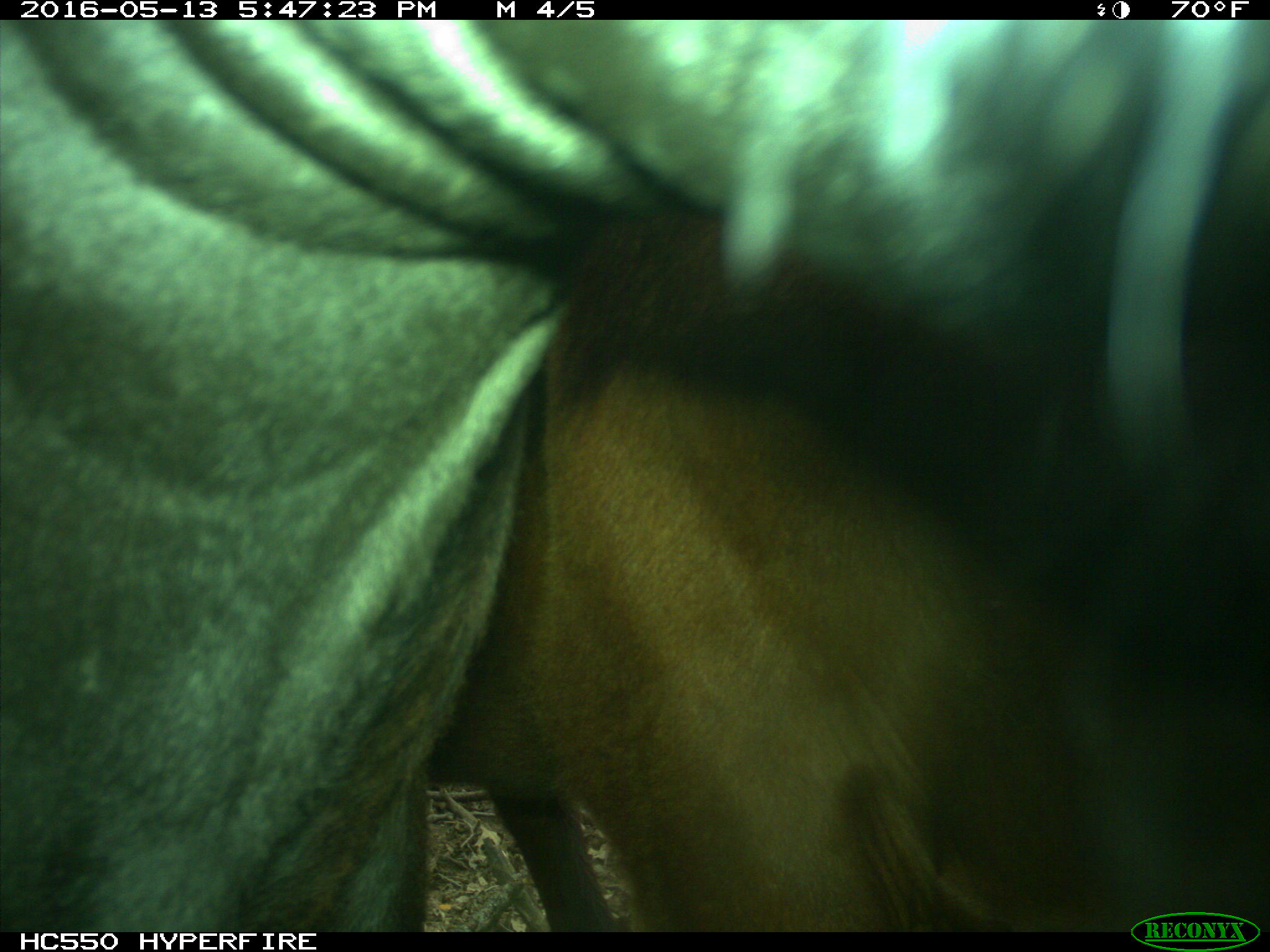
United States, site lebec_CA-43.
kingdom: Animalia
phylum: Chordata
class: Mammalia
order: Artiodactyla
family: Bovidae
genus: Bos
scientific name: Bos taurus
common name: domestic cow